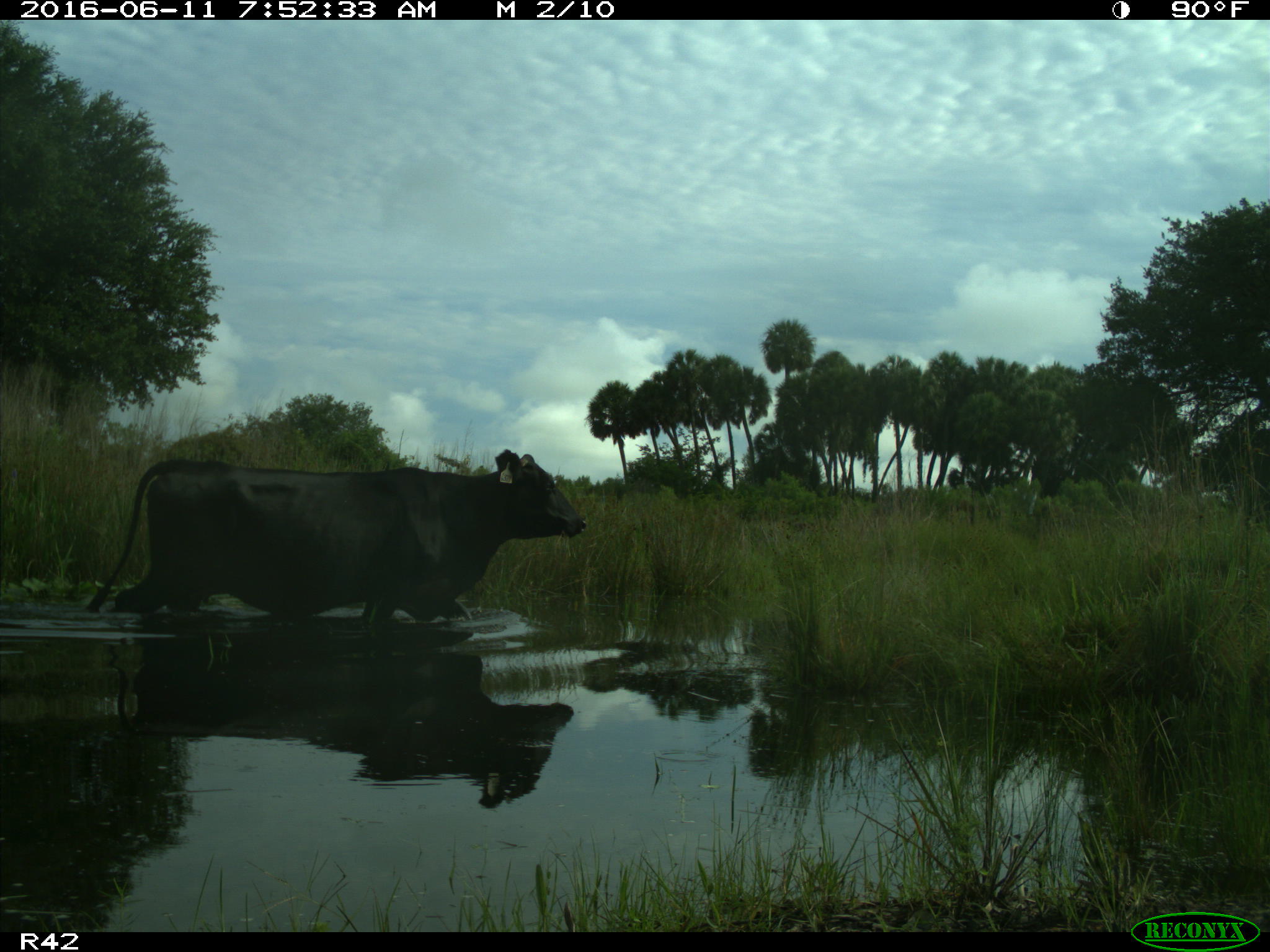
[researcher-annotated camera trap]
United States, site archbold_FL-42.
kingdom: Animalia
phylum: Chordata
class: Mammalia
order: Artiodactyla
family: Bovidae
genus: Bos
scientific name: Bos taurus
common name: domestic cow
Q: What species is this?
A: Bos taurus (domestic cow).